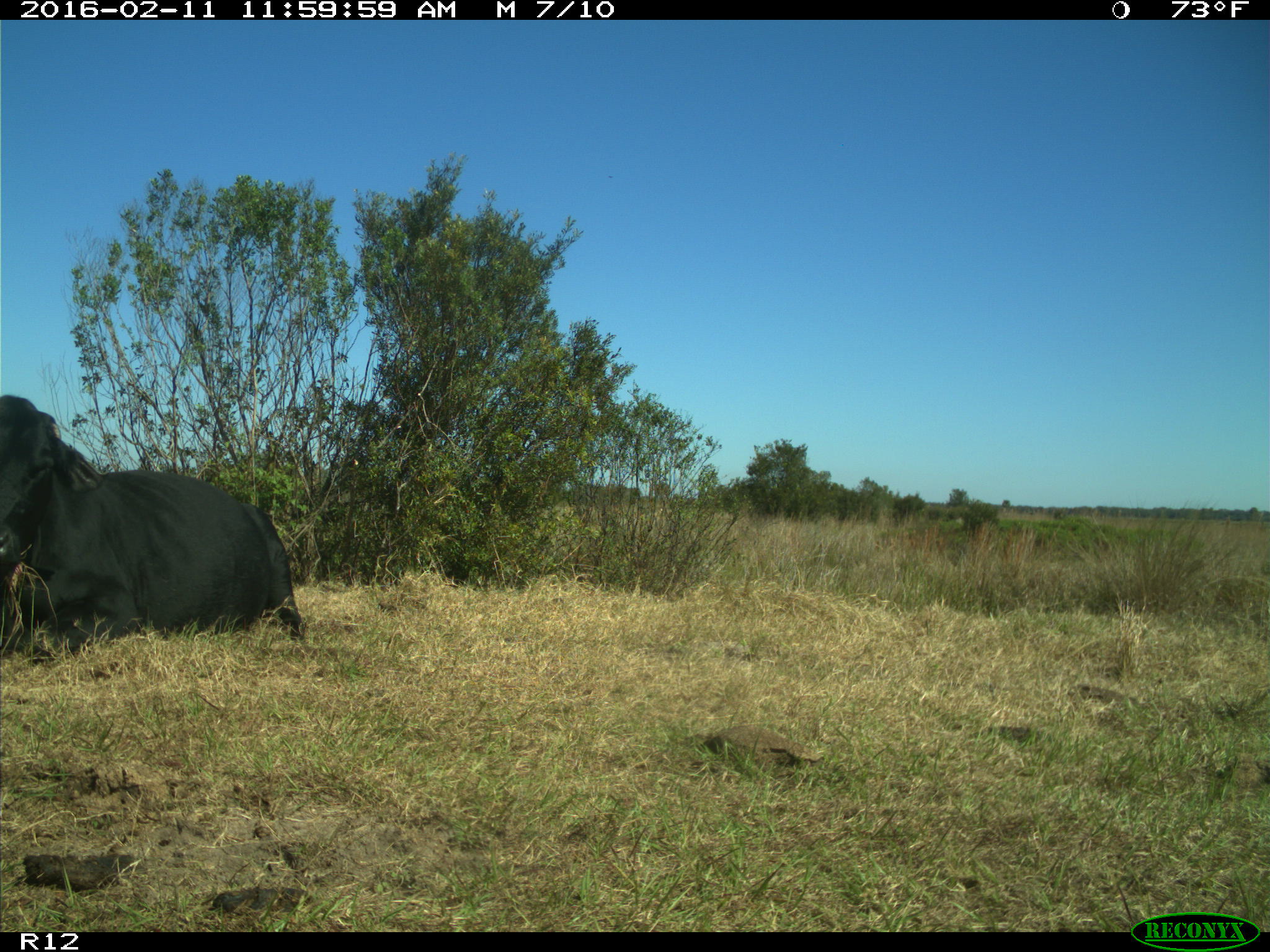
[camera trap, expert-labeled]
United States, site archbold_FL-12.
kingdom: Animalia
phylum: Chordata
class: Mammalia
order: Artiodactyla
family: Bovidae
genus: Bos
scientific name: Bos taurus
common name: domestic cow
Bos taurus (domestic cow).